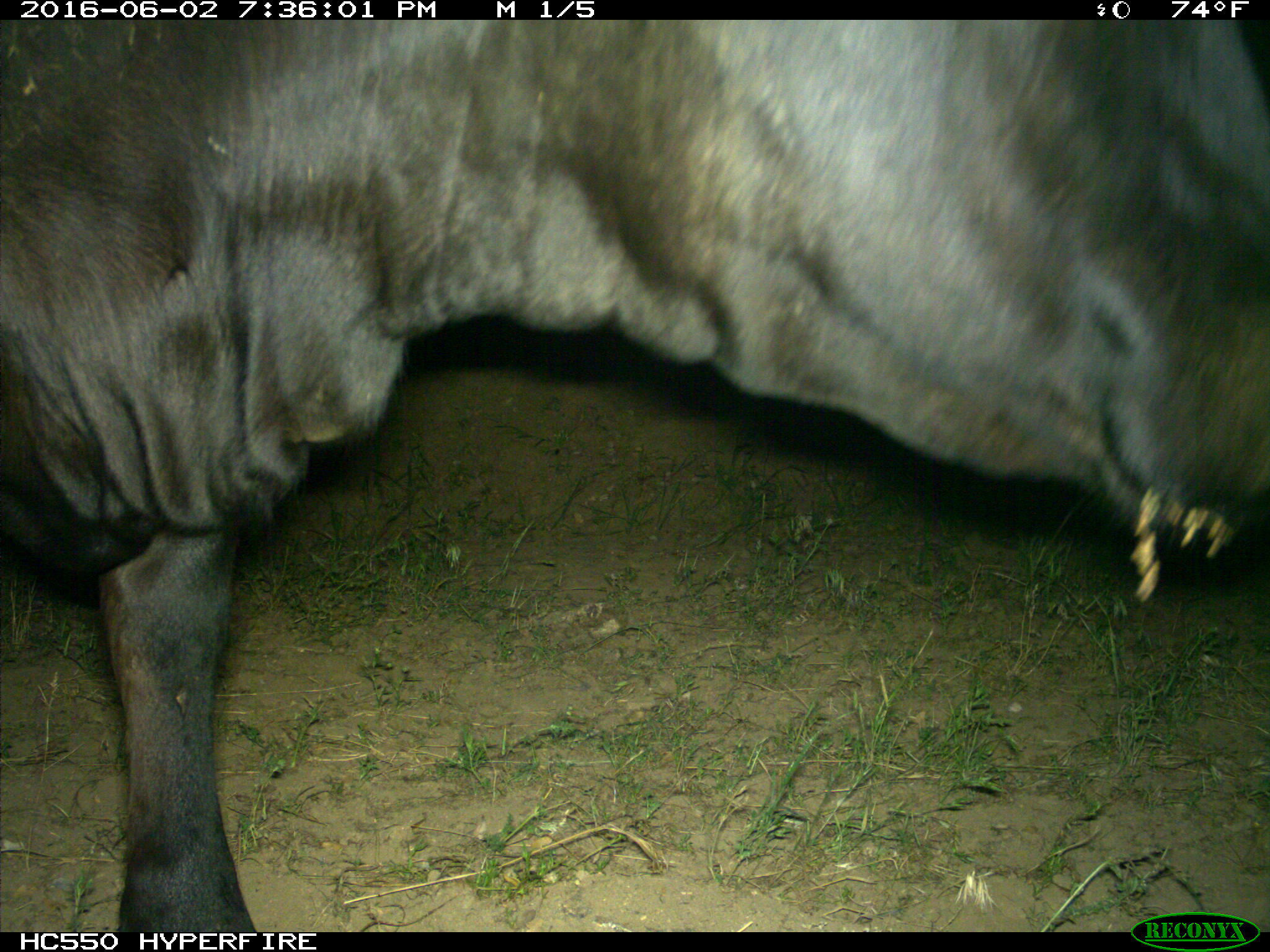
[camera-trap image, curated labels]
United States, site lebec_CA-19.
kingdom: Animalia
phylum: Chordata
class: Mammalia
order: Artiodactyla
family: Bovidae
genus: Bos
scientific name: Bos taurus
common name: domestic cow